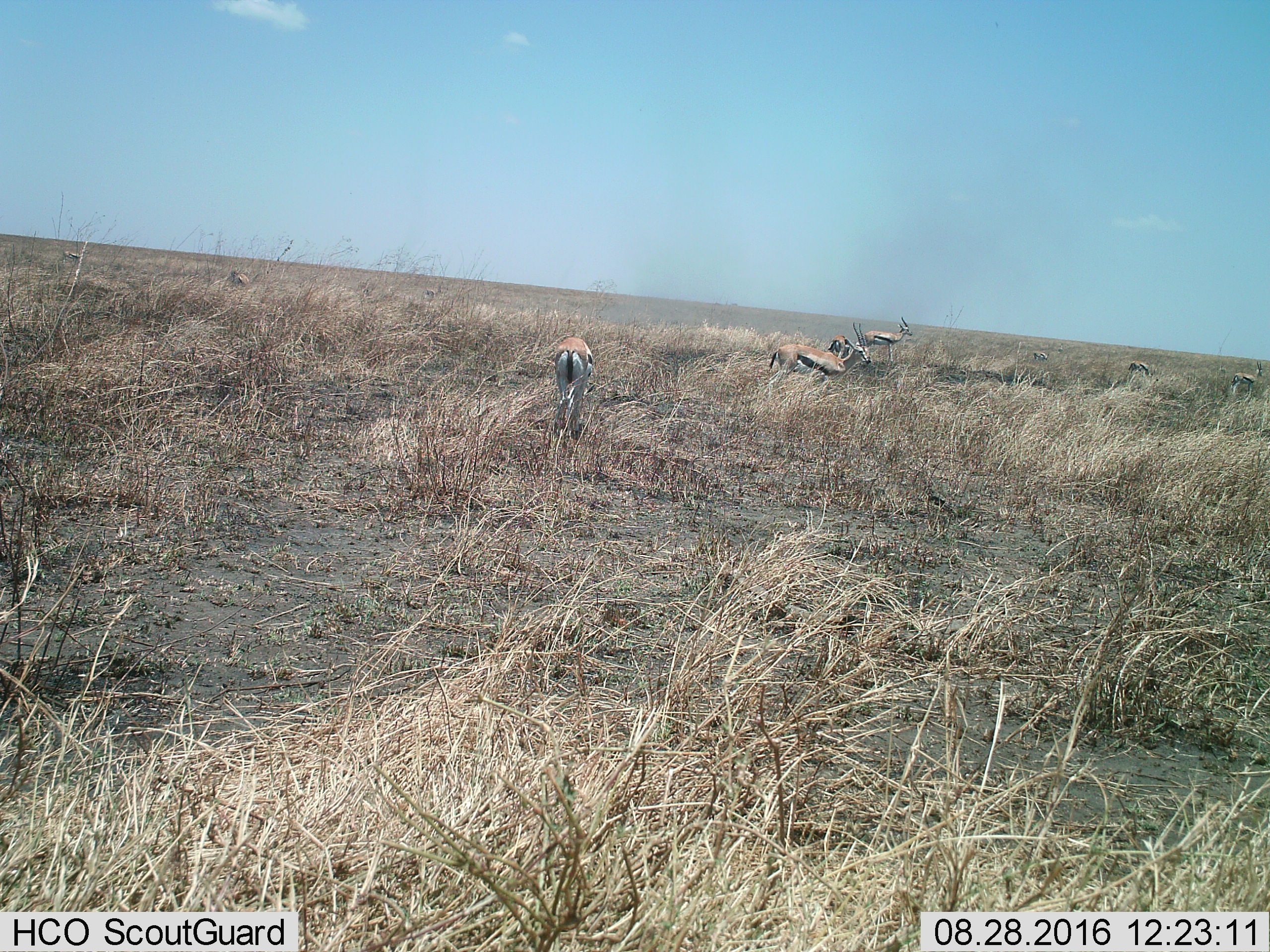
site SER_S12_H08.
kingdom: Animalia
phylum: Chordata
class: Mammalia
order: Artiodactyla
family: Bovidae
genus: Eudorcas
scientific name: Eudorcas thomsonii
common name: thomson's gazelle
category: gazellethomsons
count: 10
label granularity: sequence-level